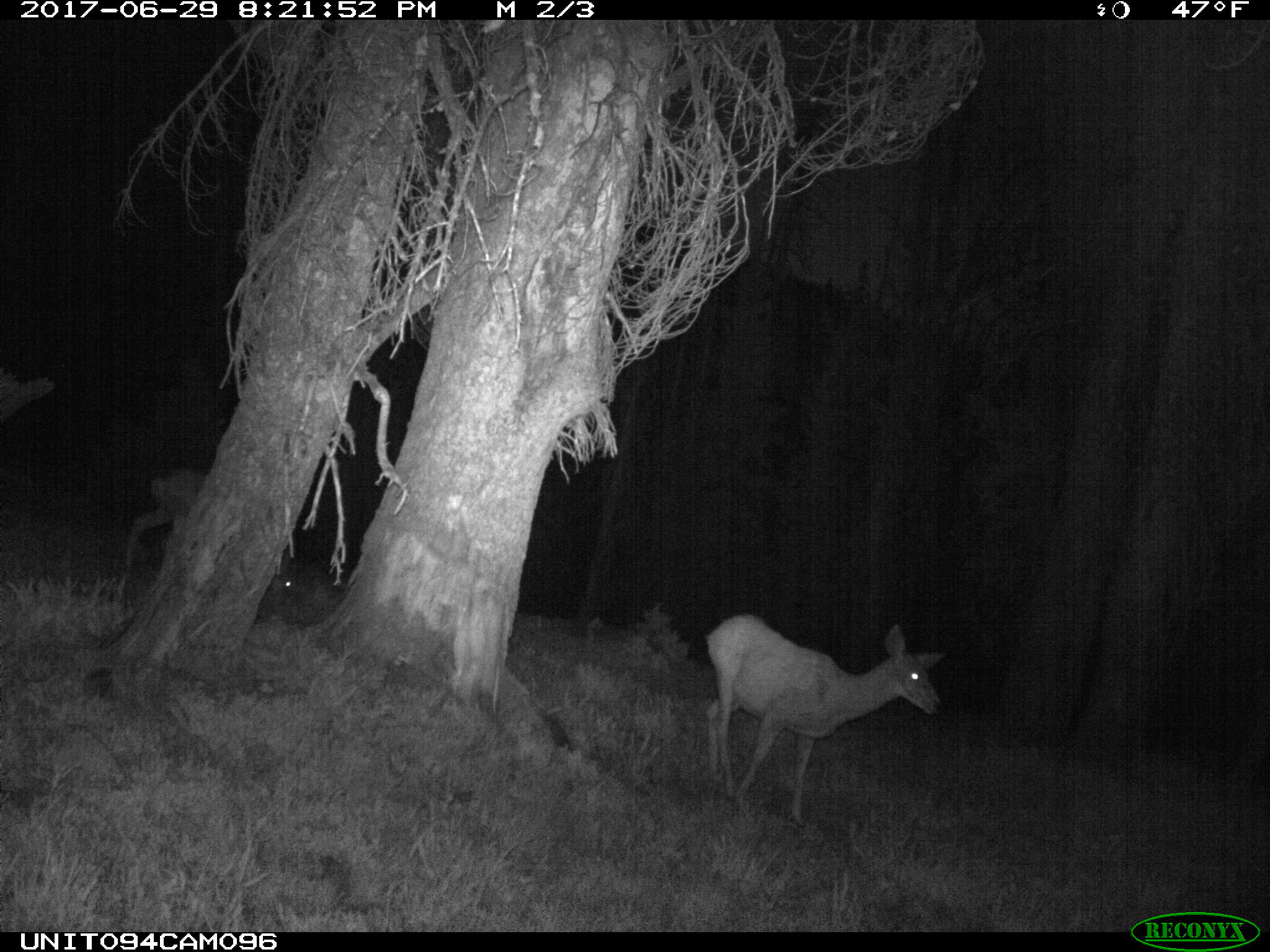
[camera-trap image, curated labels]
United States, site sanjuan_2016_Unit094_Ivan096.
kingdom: Animalia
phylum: Chordata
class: Mammalia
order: Artiodactyla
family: Cervidae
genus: Odocoileus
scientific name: Odocoileus hemionus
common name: mule deer